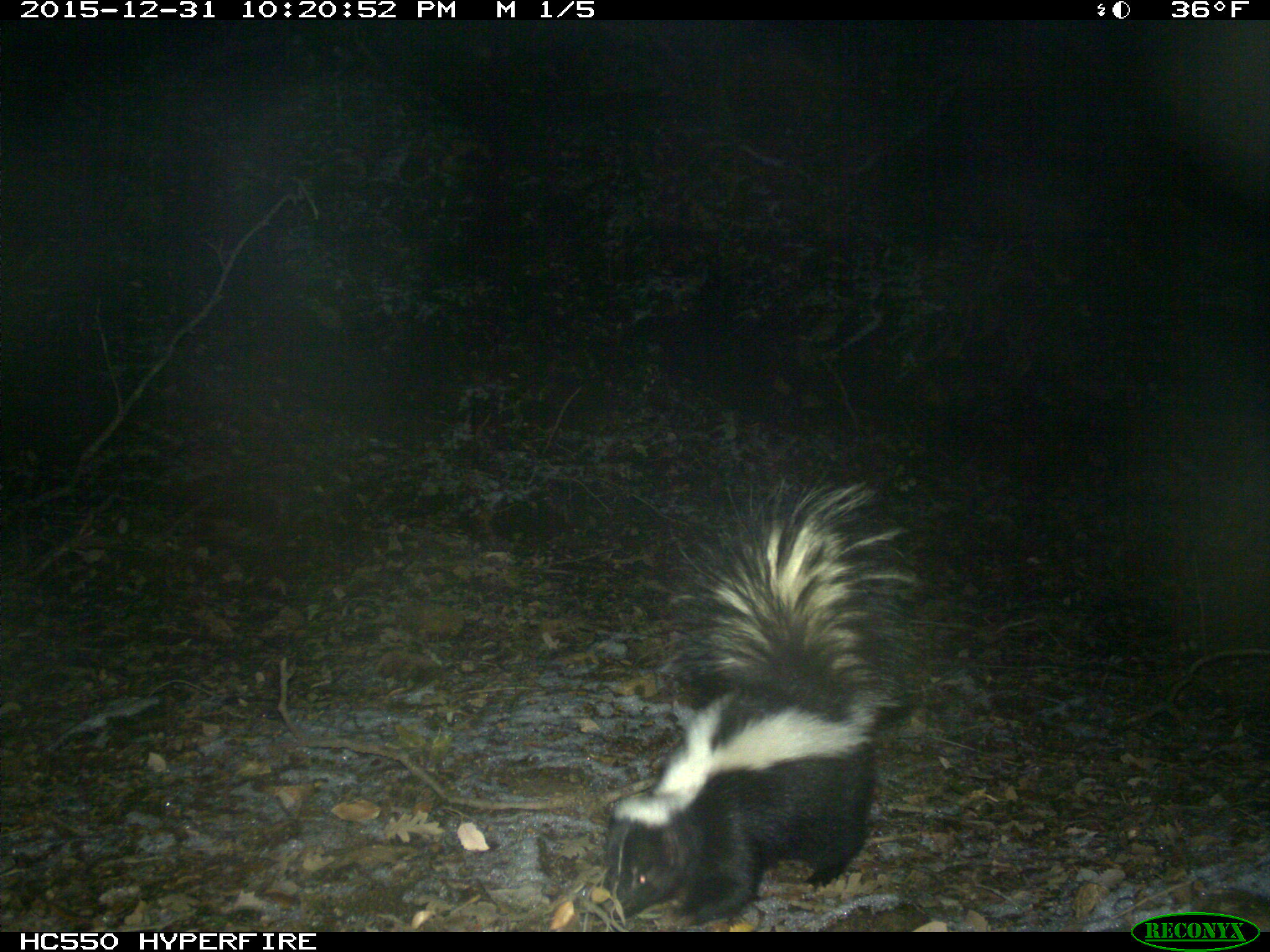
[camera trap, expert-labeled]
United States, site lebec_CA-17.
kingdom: Animalia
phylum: Chordata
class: Mammalia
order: Carnivora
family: Mephitidae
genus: Mephitis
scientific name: Mephitis mephitis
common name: striped skunk